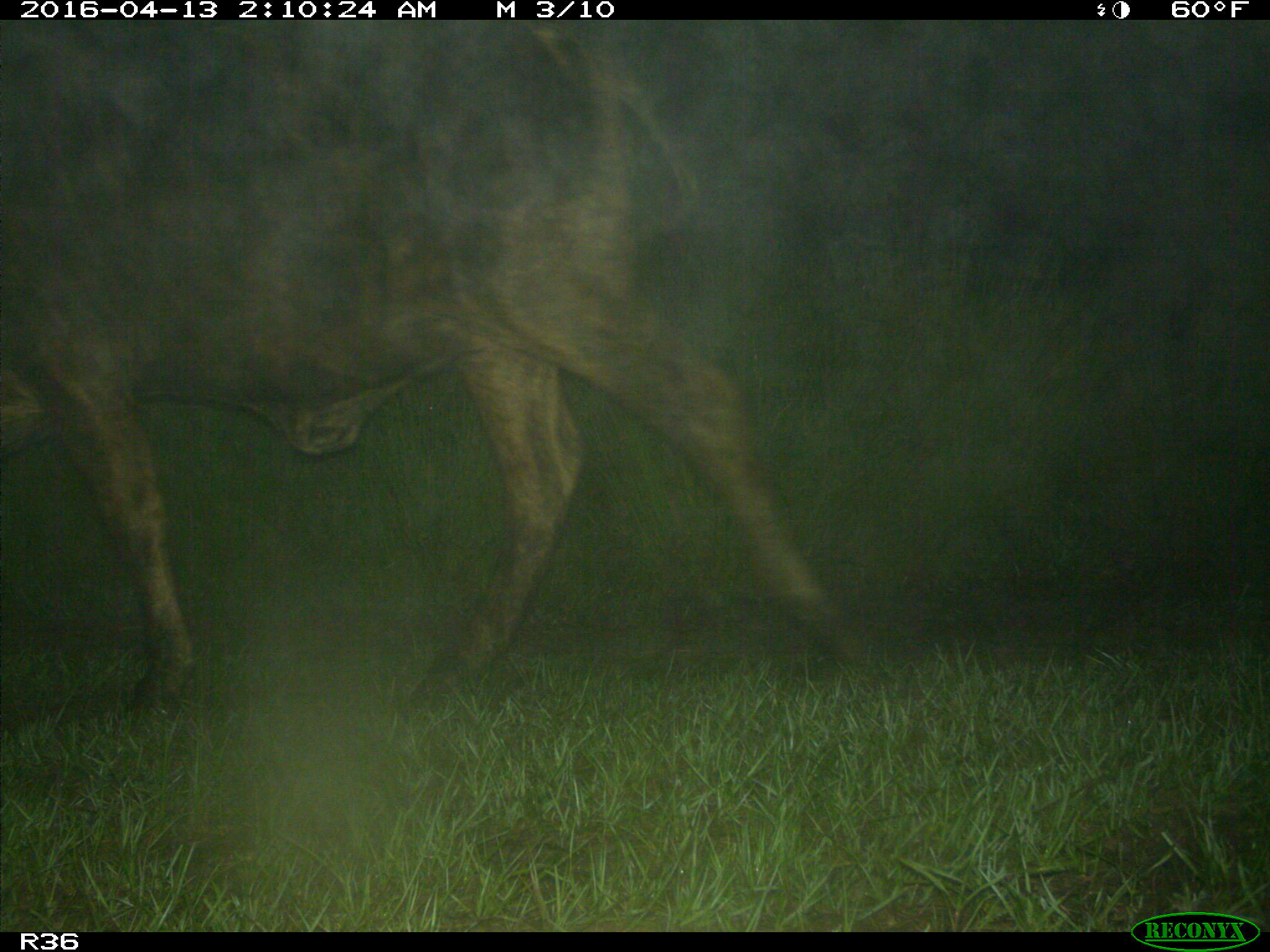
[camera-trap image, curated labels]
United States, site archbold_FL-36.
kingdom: Animalia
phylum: Chordata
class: Mammalia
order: Artiodactyla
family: Bovidae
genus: Bos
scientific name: Bos taurus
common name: domestic cow